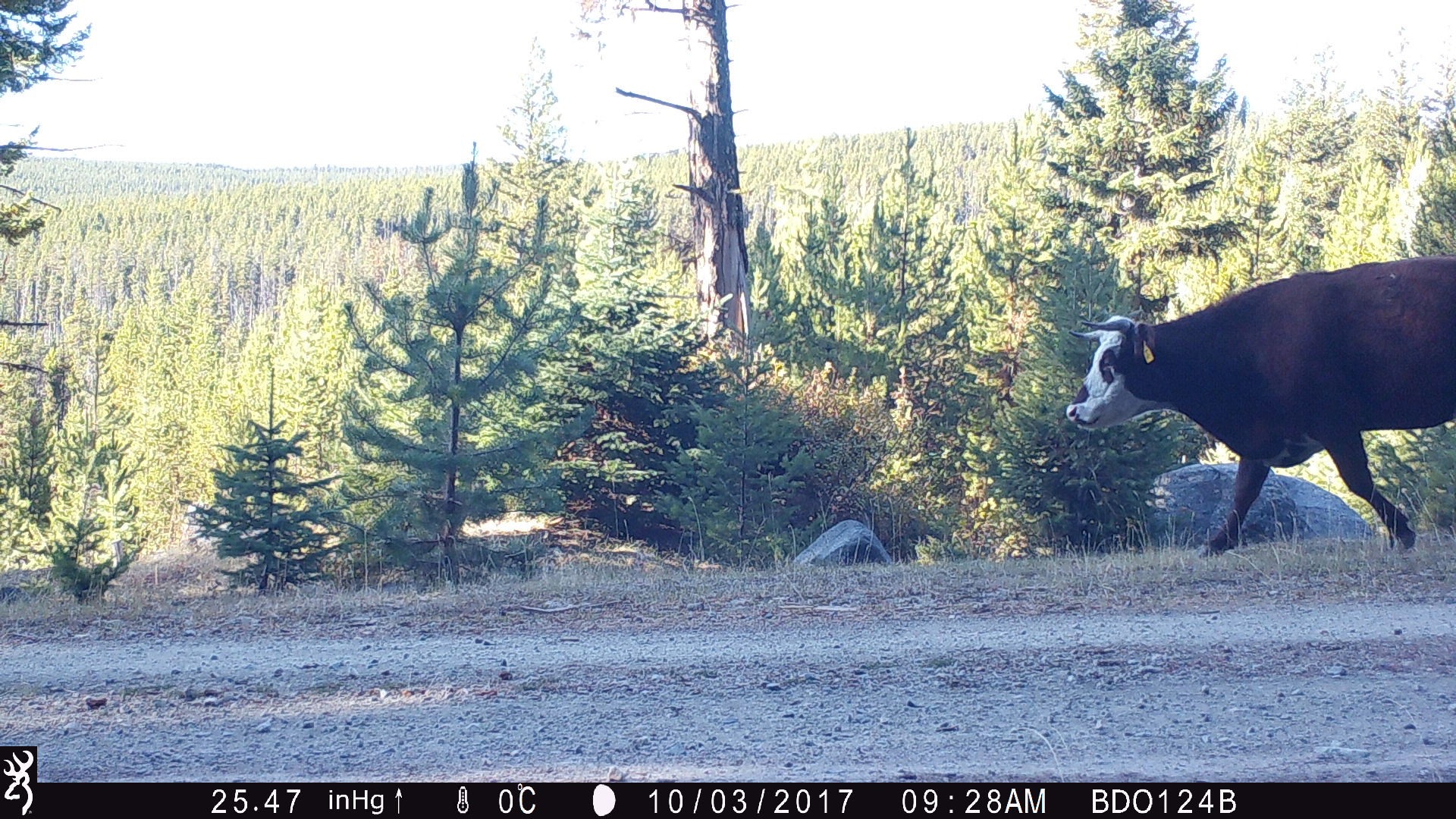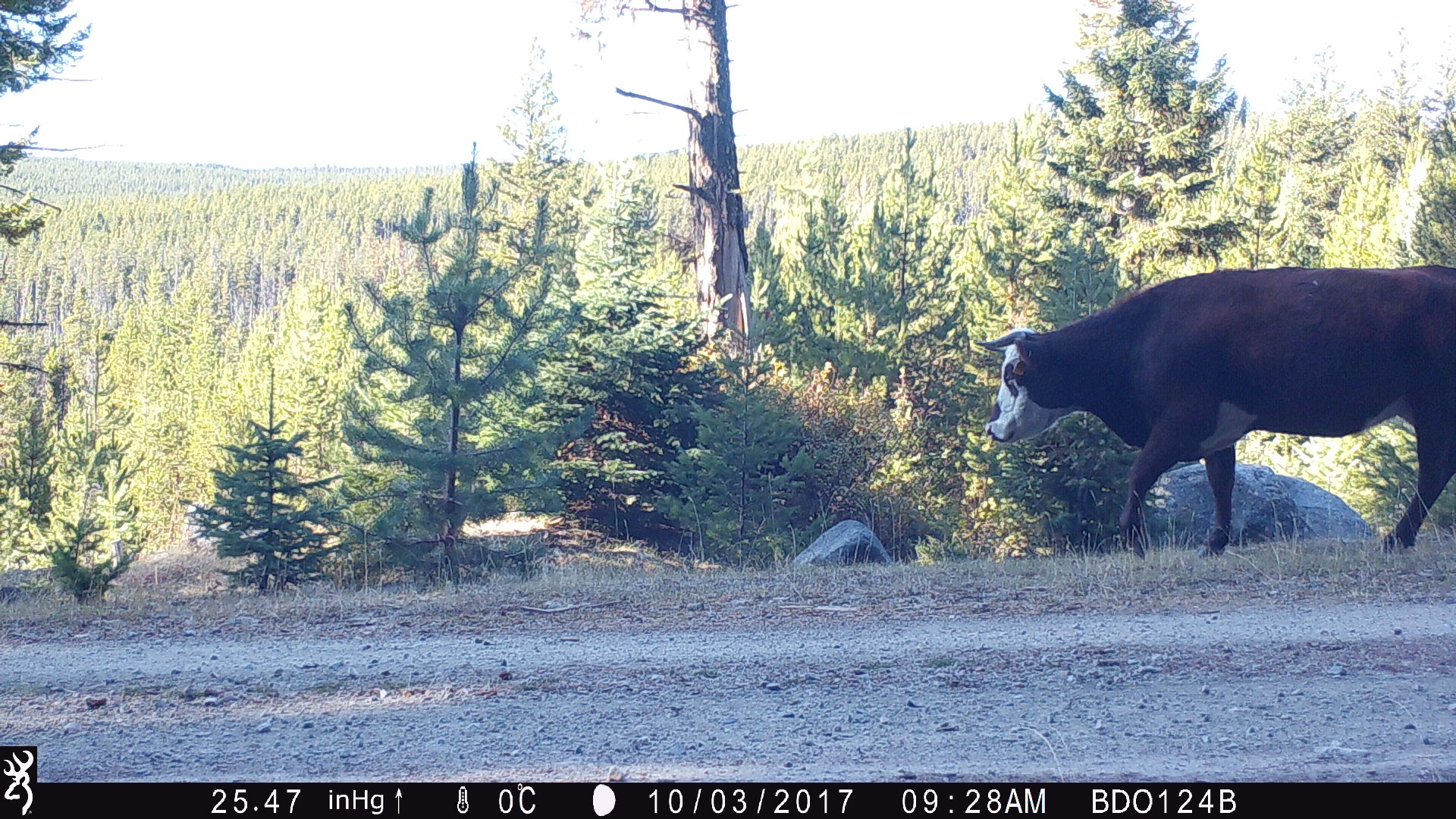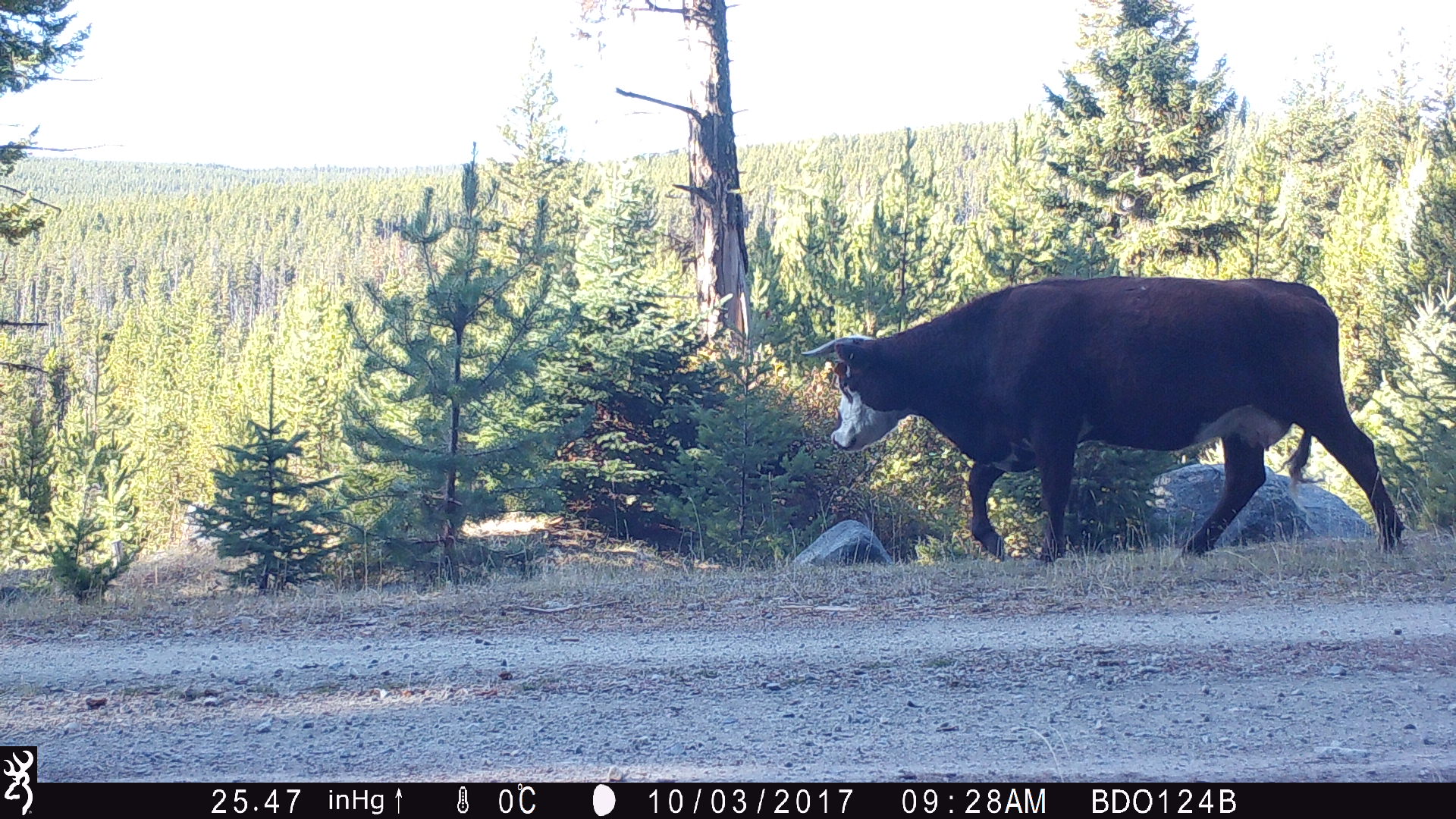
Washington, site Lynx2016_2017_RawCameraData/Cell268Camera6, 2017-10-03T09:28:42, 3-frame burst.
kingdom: Animalia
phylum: Chordata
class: Mammalia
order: Artiodactyla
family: Bovidae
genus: Bos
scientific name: Bos taurus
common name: domestic cattle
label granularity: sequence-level